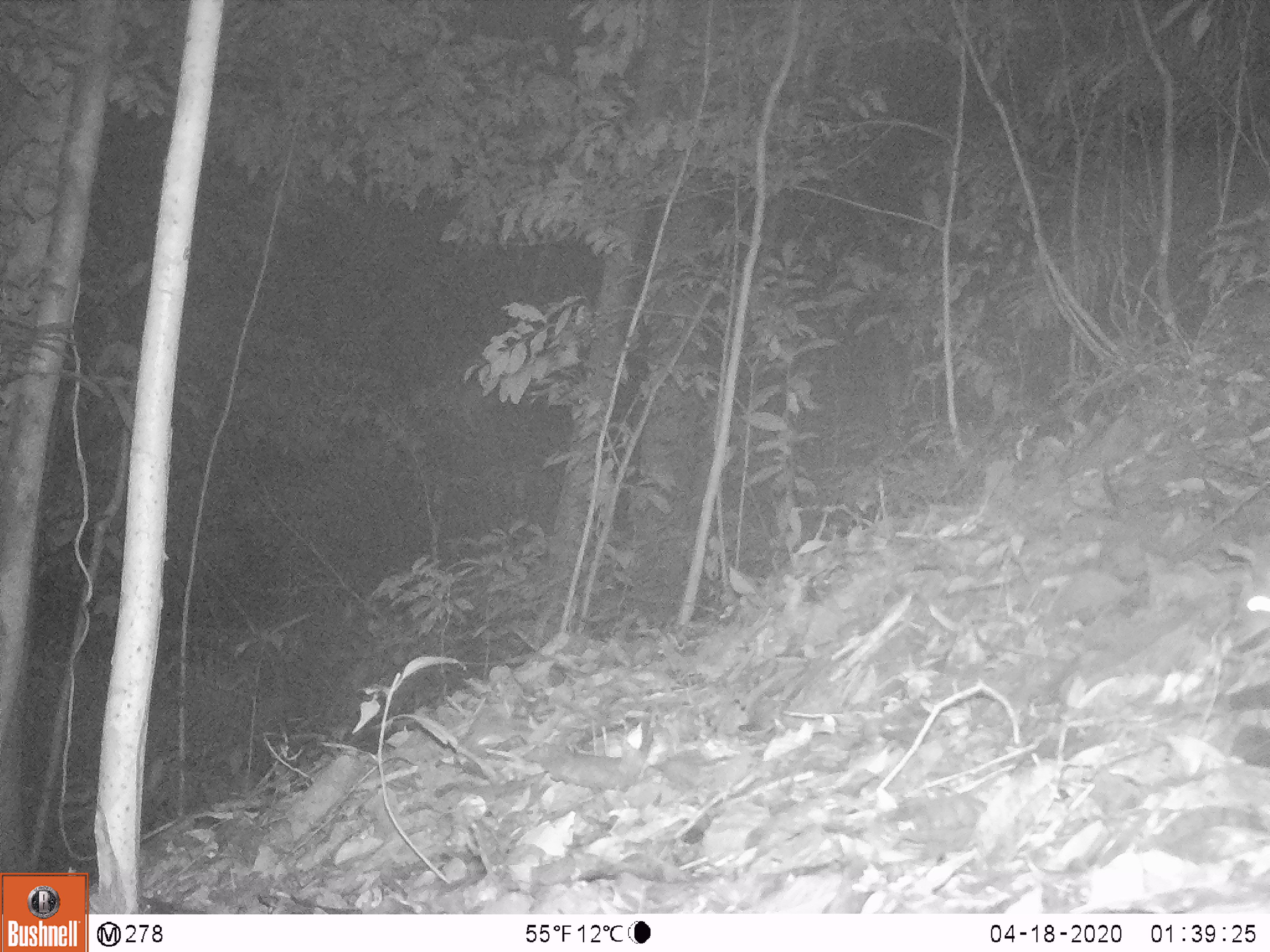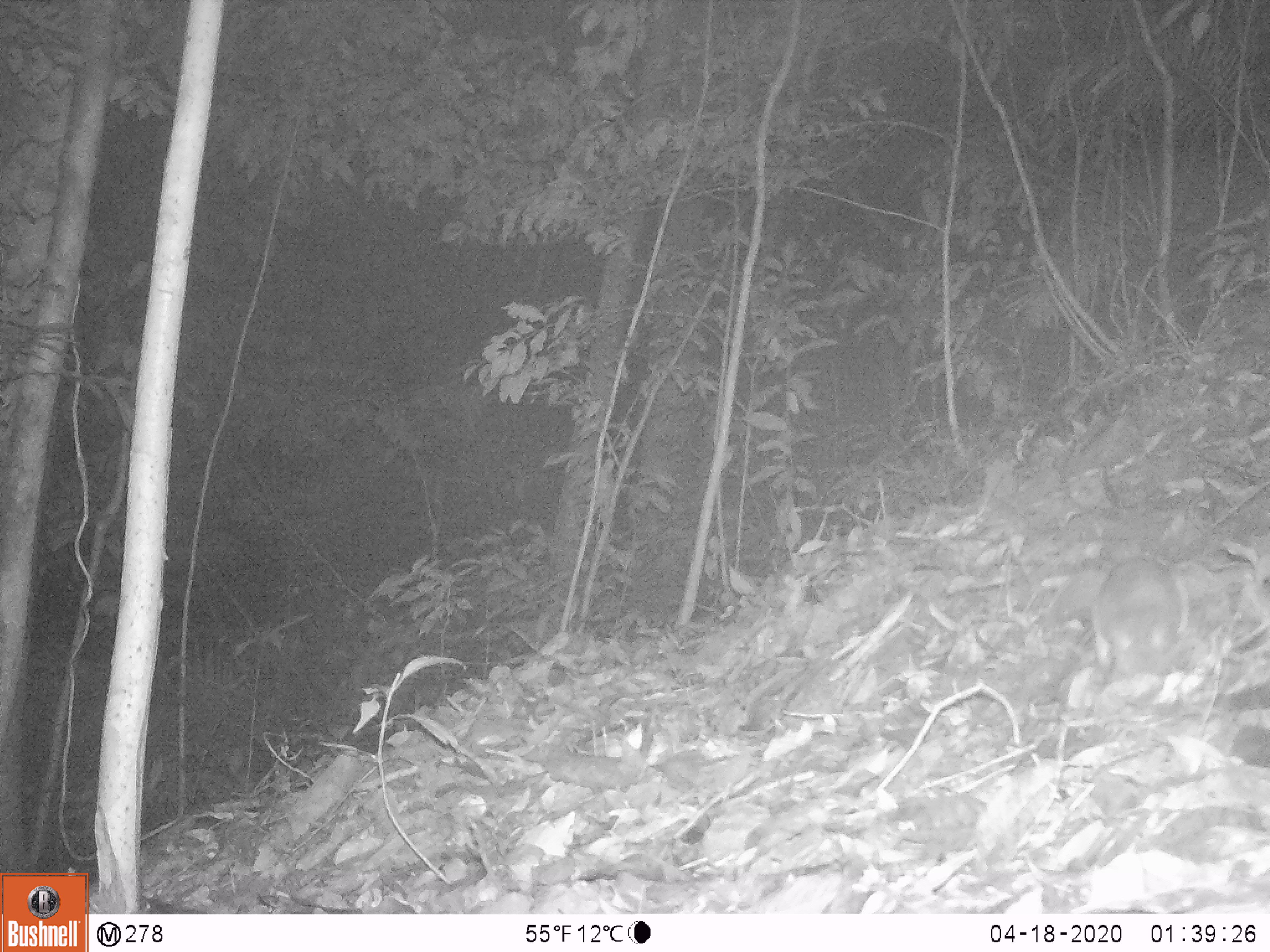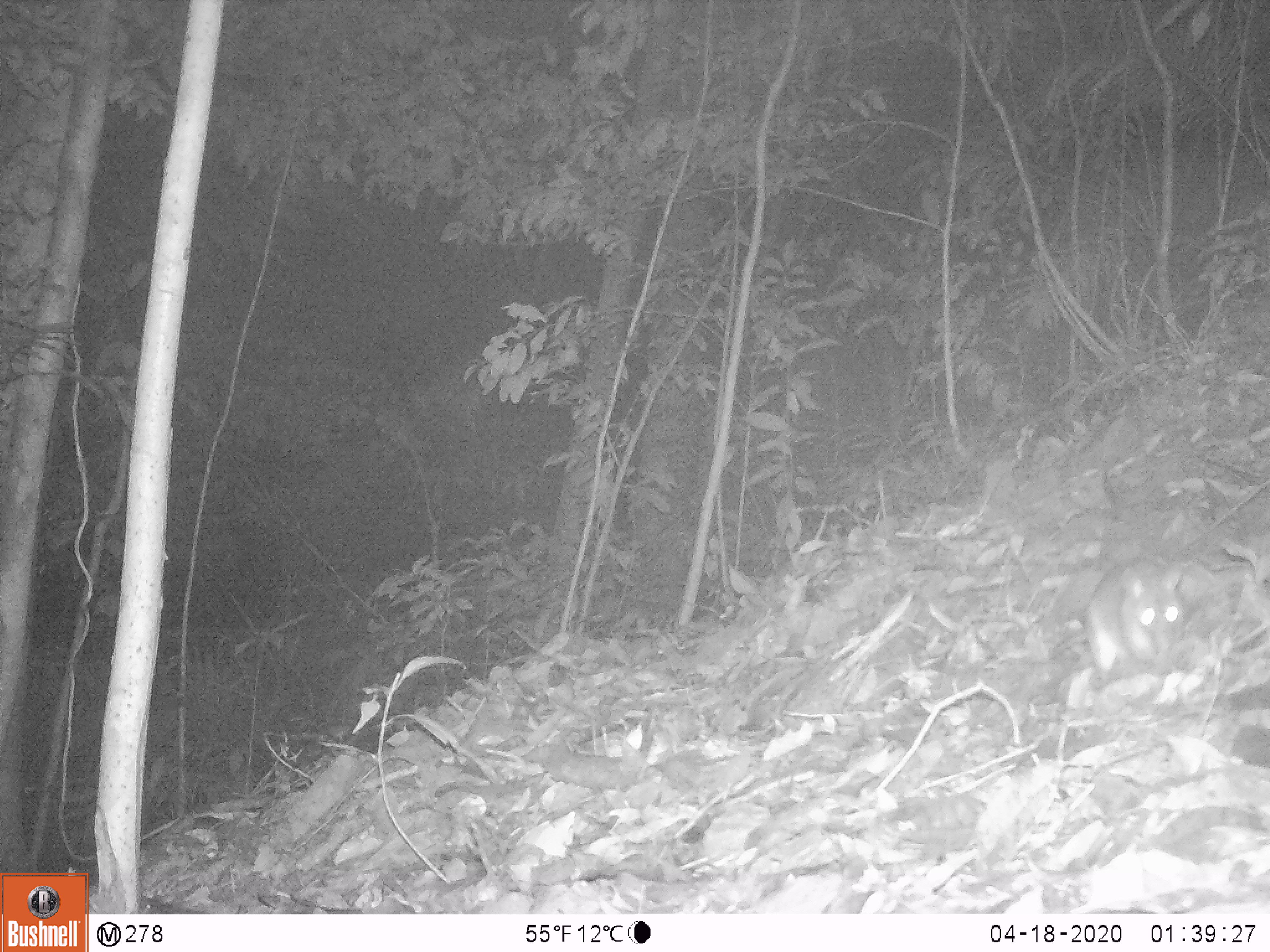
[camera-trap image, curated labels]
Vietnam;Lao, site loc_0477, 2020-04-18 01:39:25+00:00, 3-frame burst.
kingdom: Animalia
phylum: Chordata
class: Mammalia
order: Rodentia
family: Muridae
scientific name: Muridae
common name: old-world mice and rats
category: unidentified murid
Unidentified murid (old-world mice and rats) (Muridae). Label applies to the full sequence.